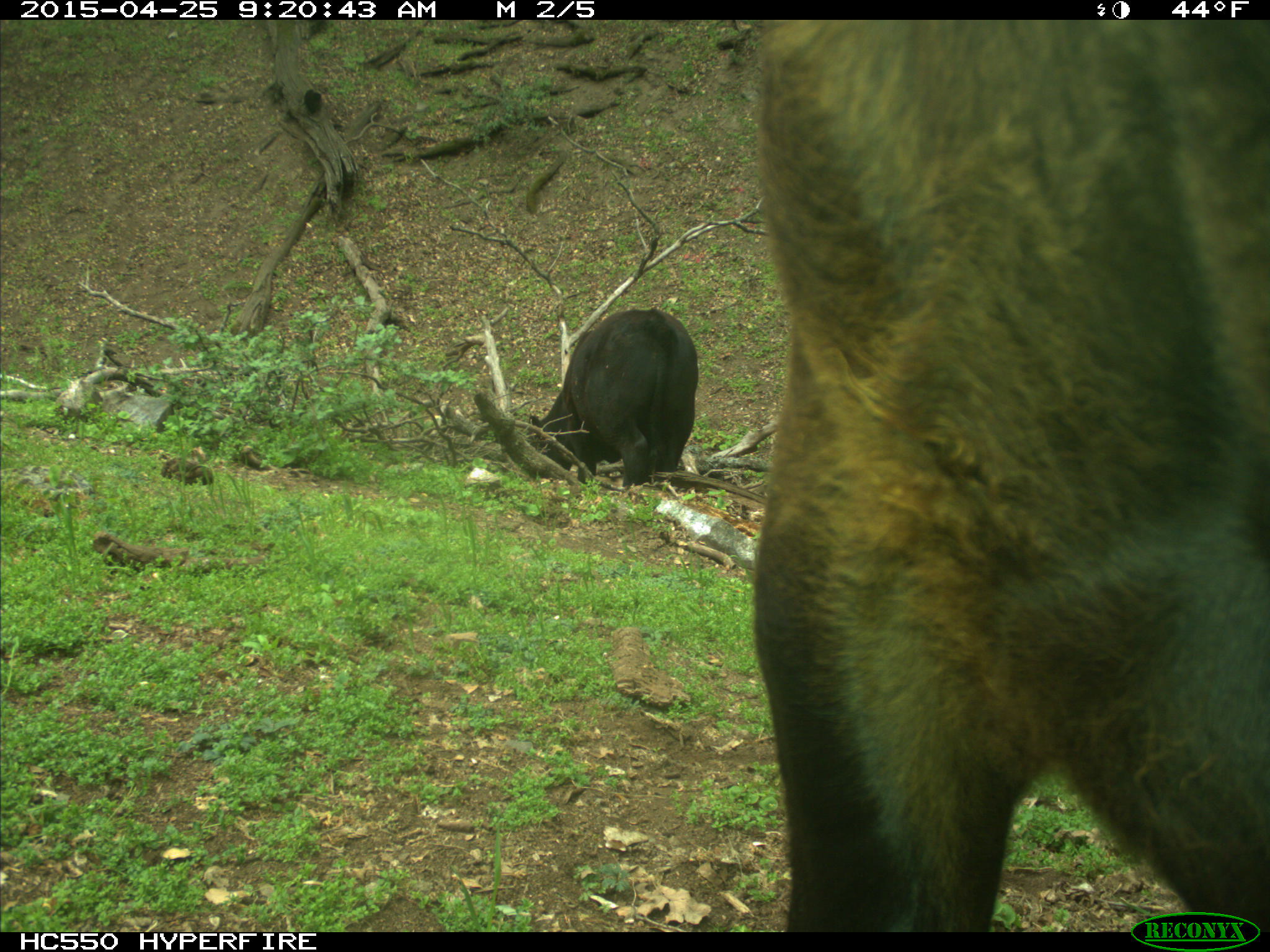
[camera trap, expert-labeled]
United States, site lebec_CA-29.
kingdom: Animalia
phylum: Chordata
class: Mammalia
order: Artiodactyla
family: Bovidae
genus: Bos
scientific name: Bos taurus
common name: domestic cow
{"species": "Bos taurus (domestic cow)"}